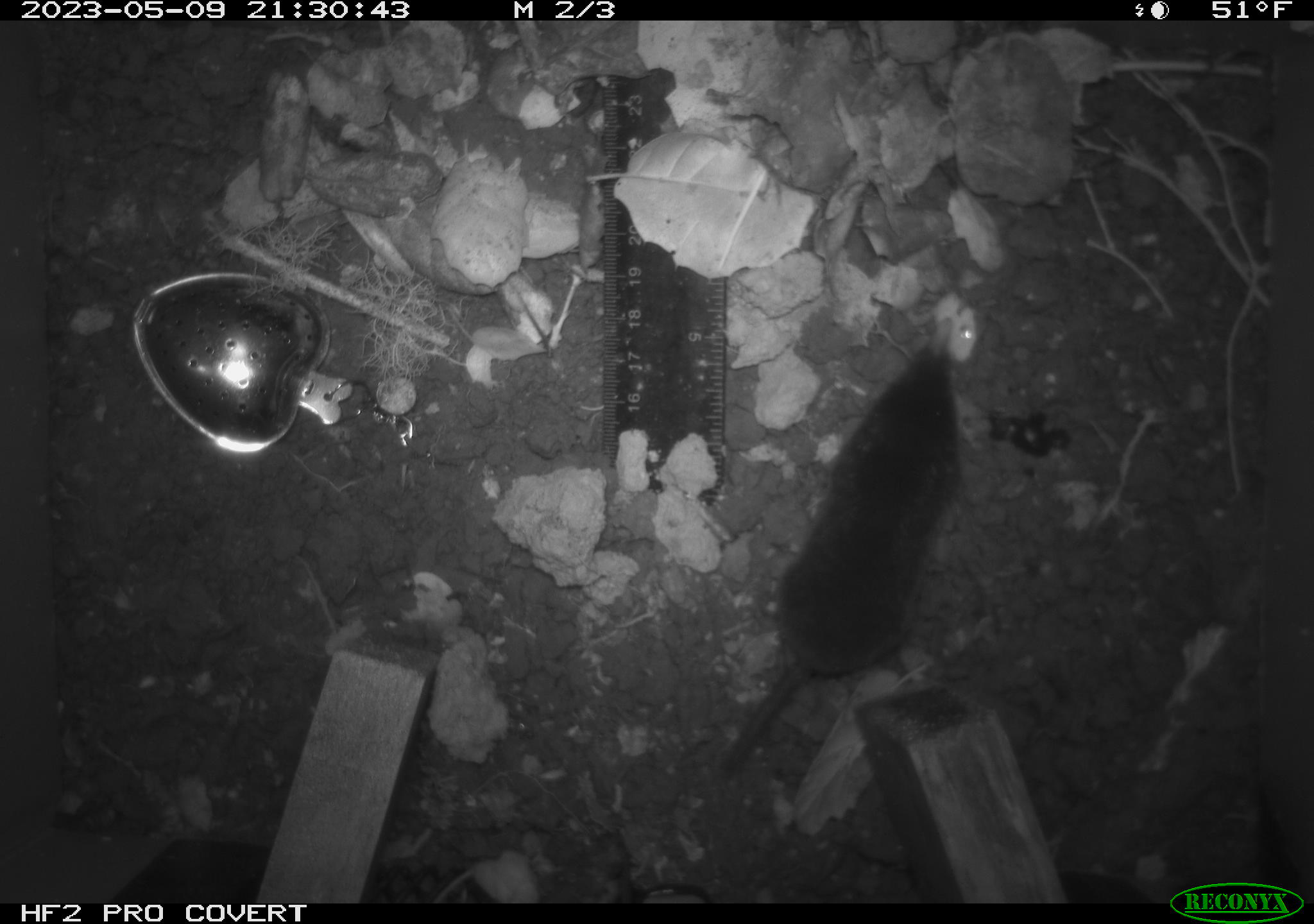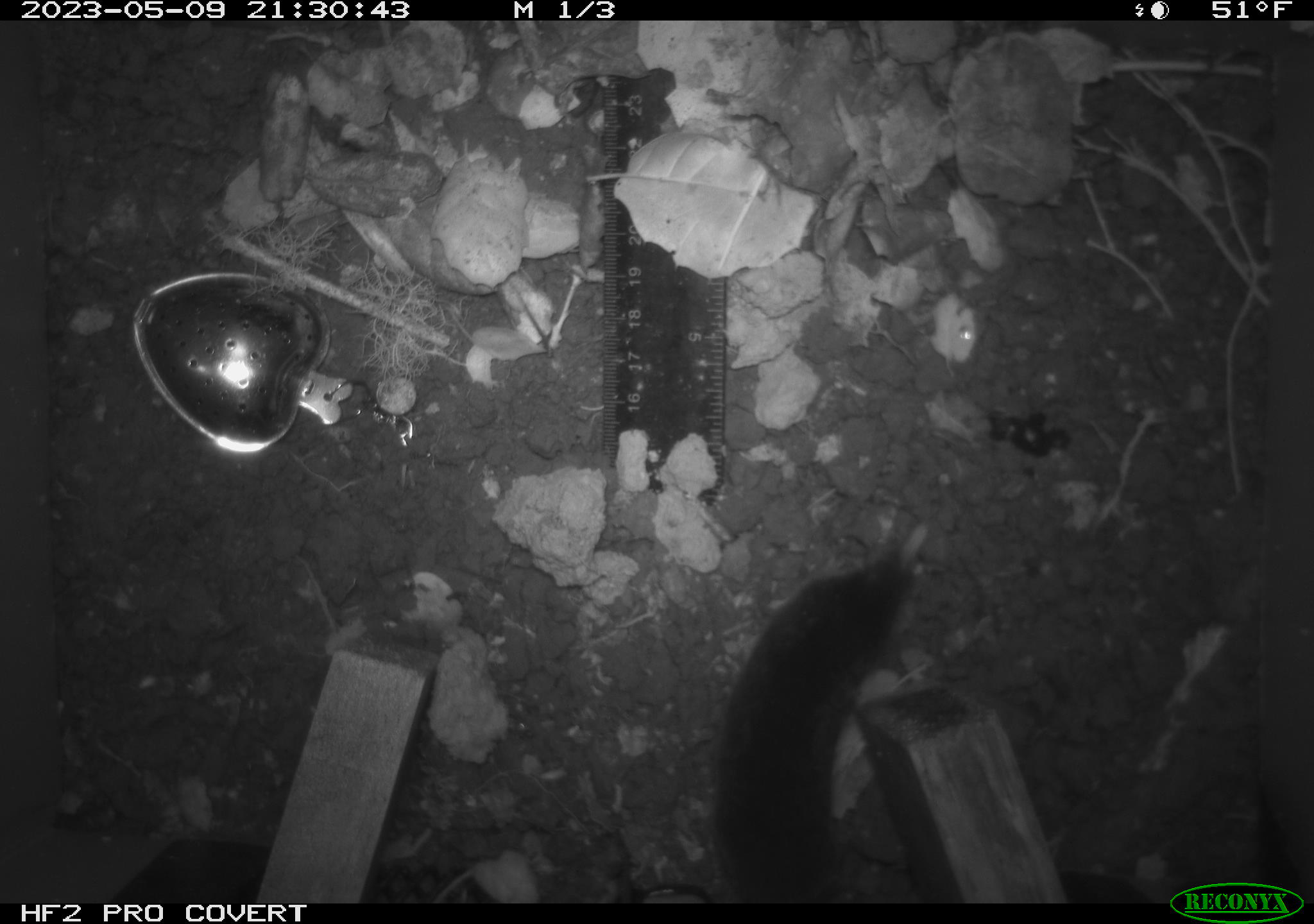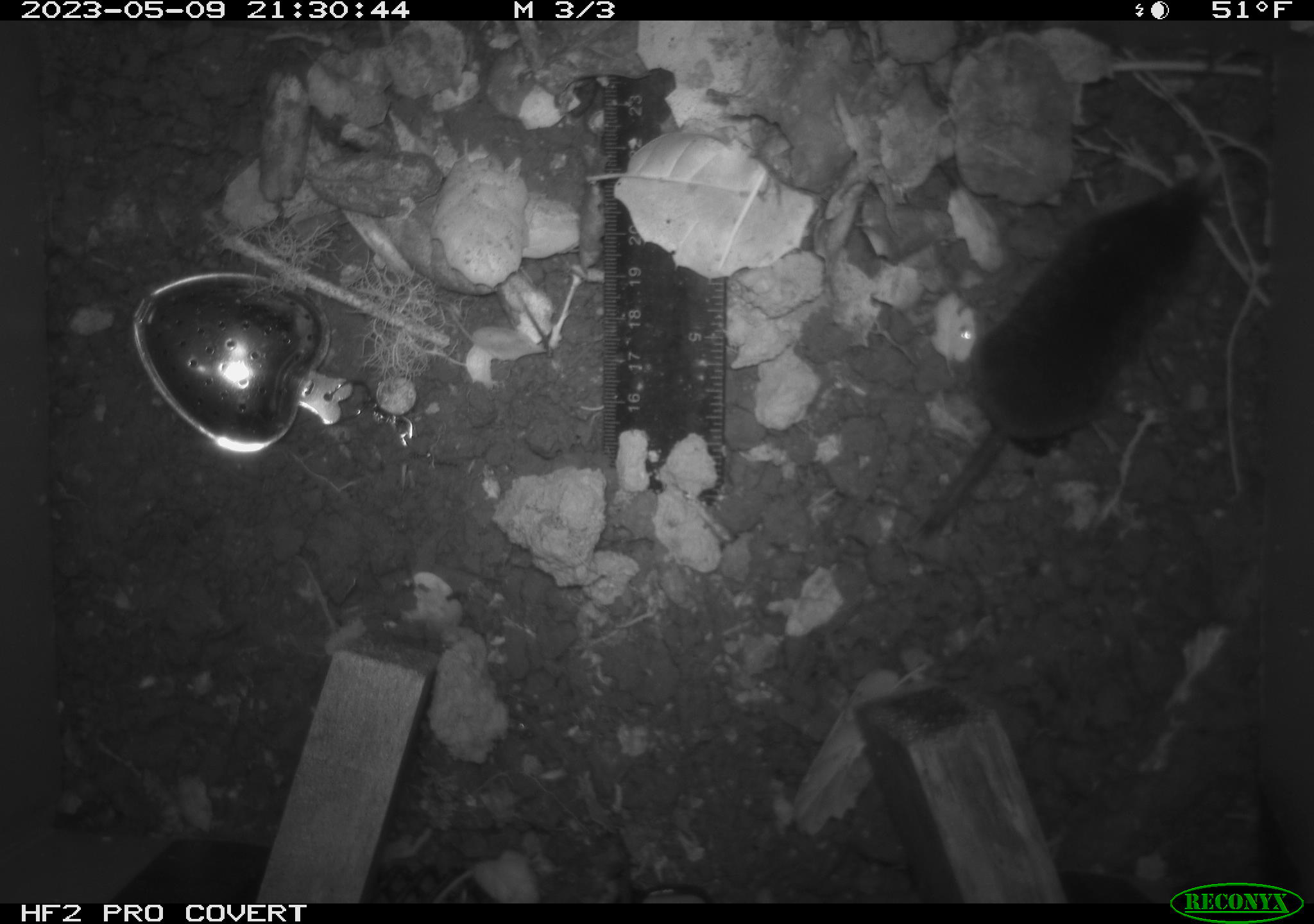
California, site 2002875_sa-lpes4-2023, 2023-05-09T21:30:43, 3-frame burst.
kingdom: Animalia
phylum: Chordata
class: Mammalia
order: Eulipotyphla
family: Soricidae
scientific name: Soricidae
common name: shrews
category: soricidae family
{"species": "soricidae family (shrews) (Soricidae)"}